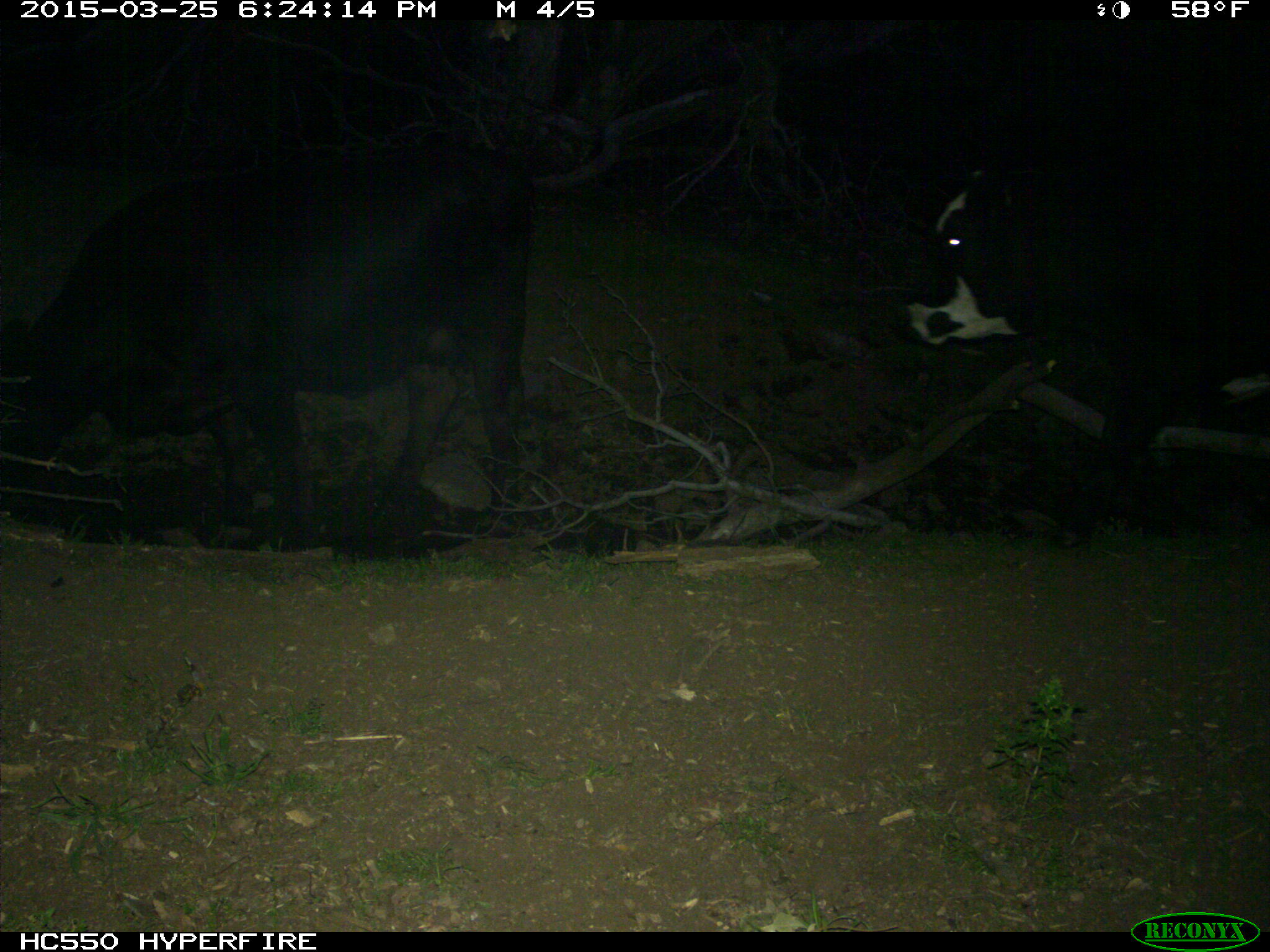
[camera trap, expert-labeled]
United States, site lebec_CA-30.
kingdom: Animalia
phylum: Chordata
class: Mammalia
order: Artiodactyla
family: Bovidae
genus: Bos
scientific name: Bos taurus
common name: domestic cow